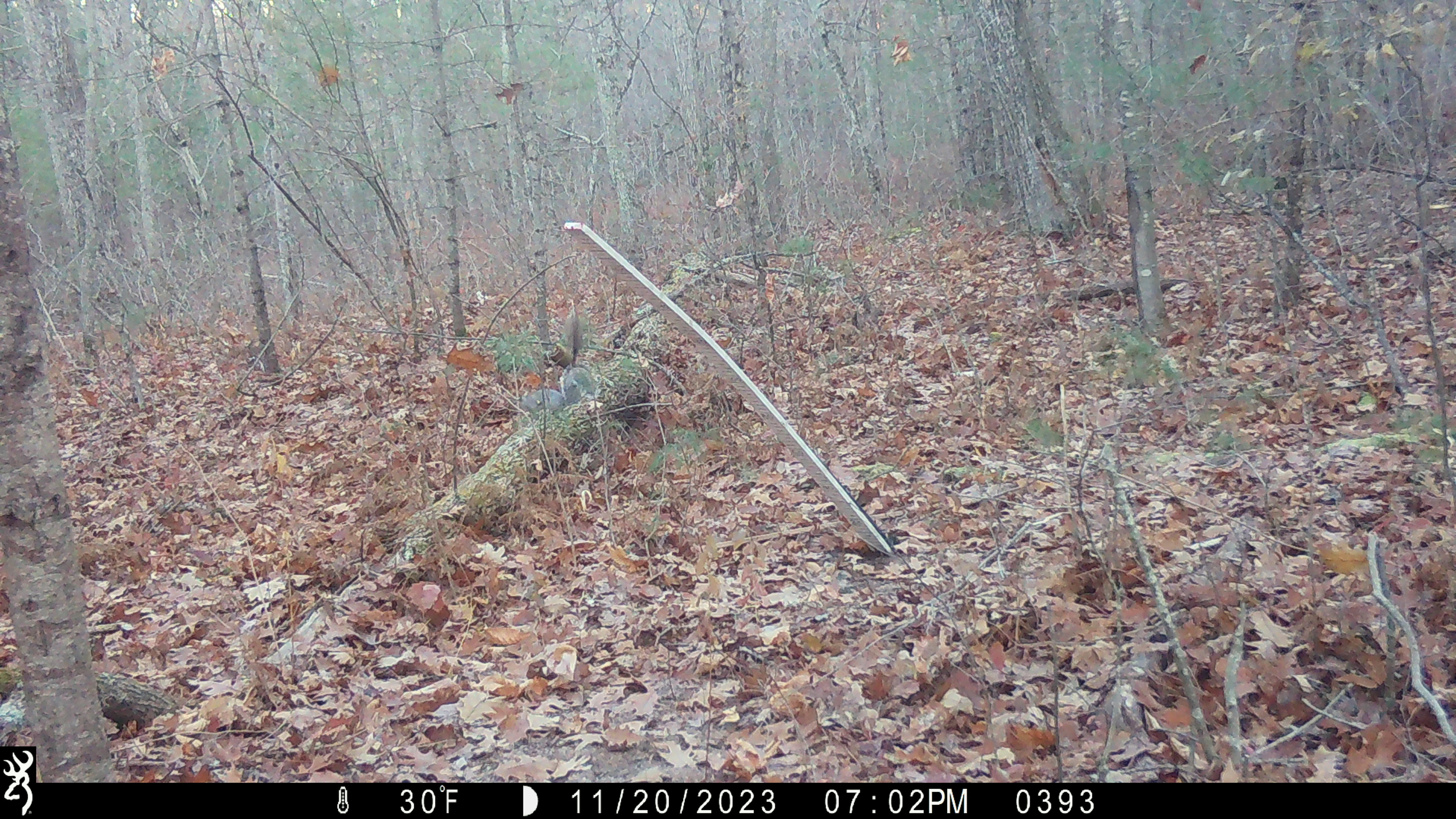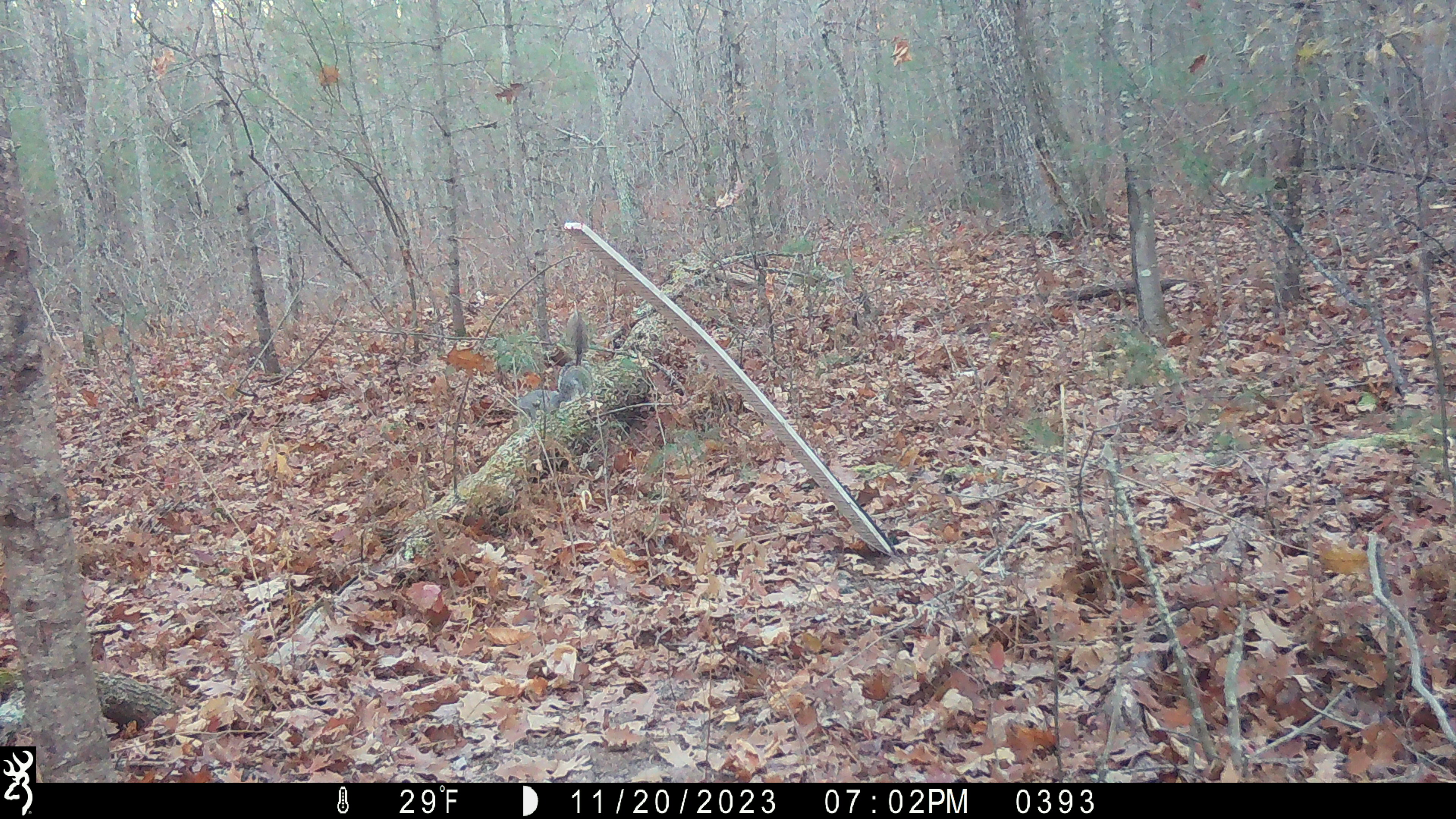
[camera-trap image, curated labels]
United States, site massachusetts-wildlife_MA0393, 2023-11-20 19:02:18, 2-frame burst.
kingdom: Animalia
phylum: Chordata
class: Mammalia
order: Rodentia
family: Sciuridae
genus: Sciurus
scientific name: Sciurus carolinensis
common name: gray squirrel